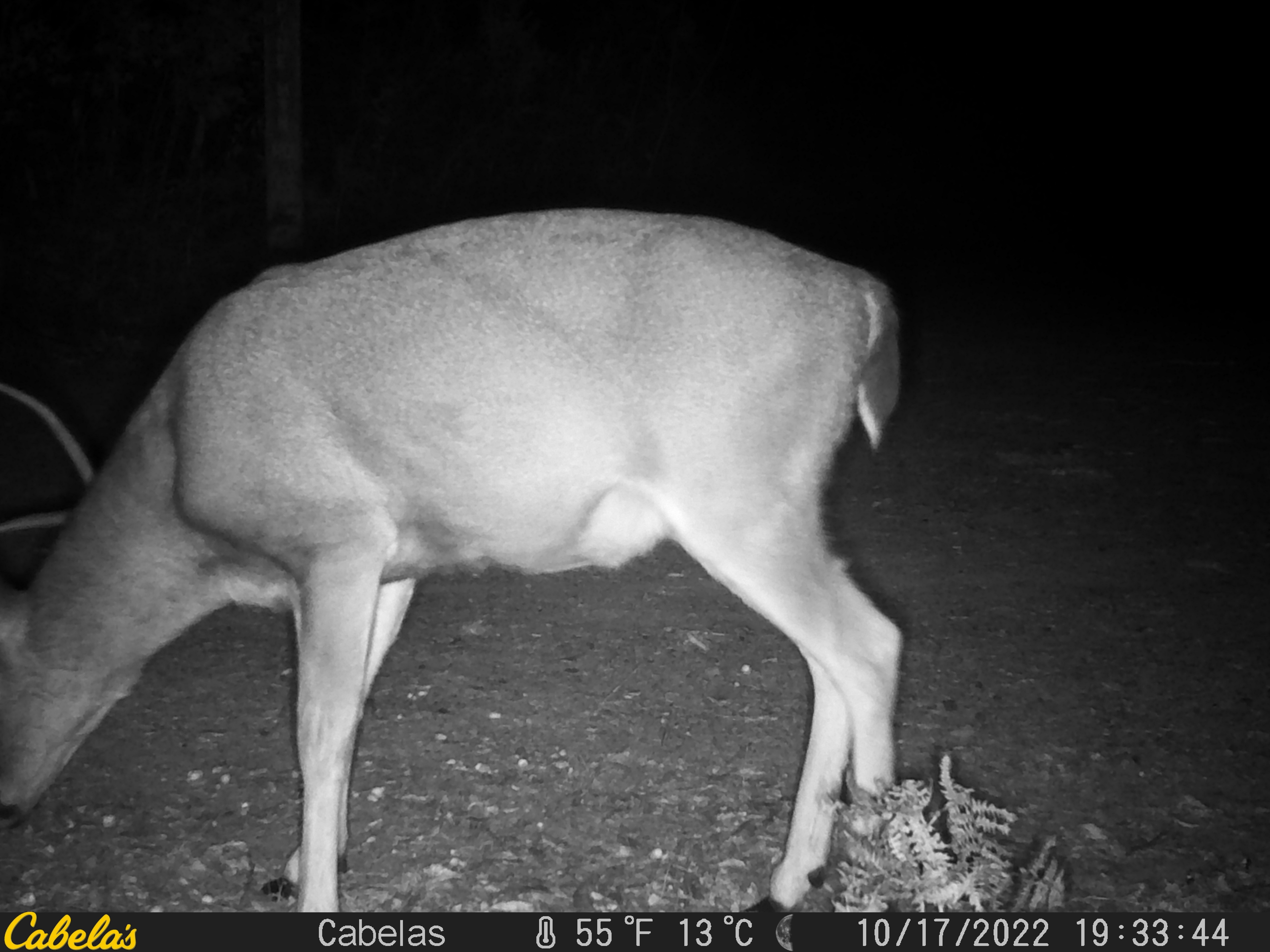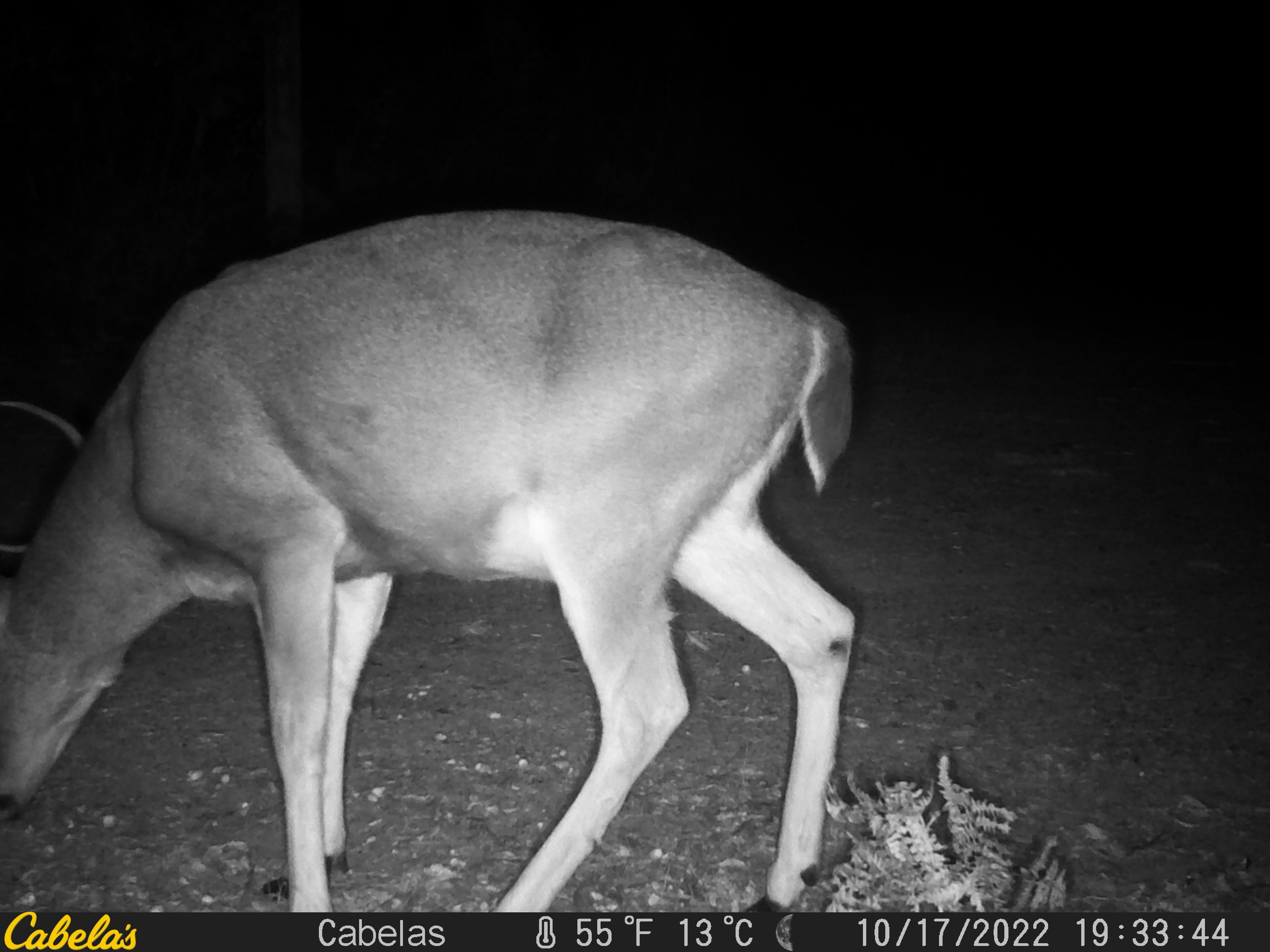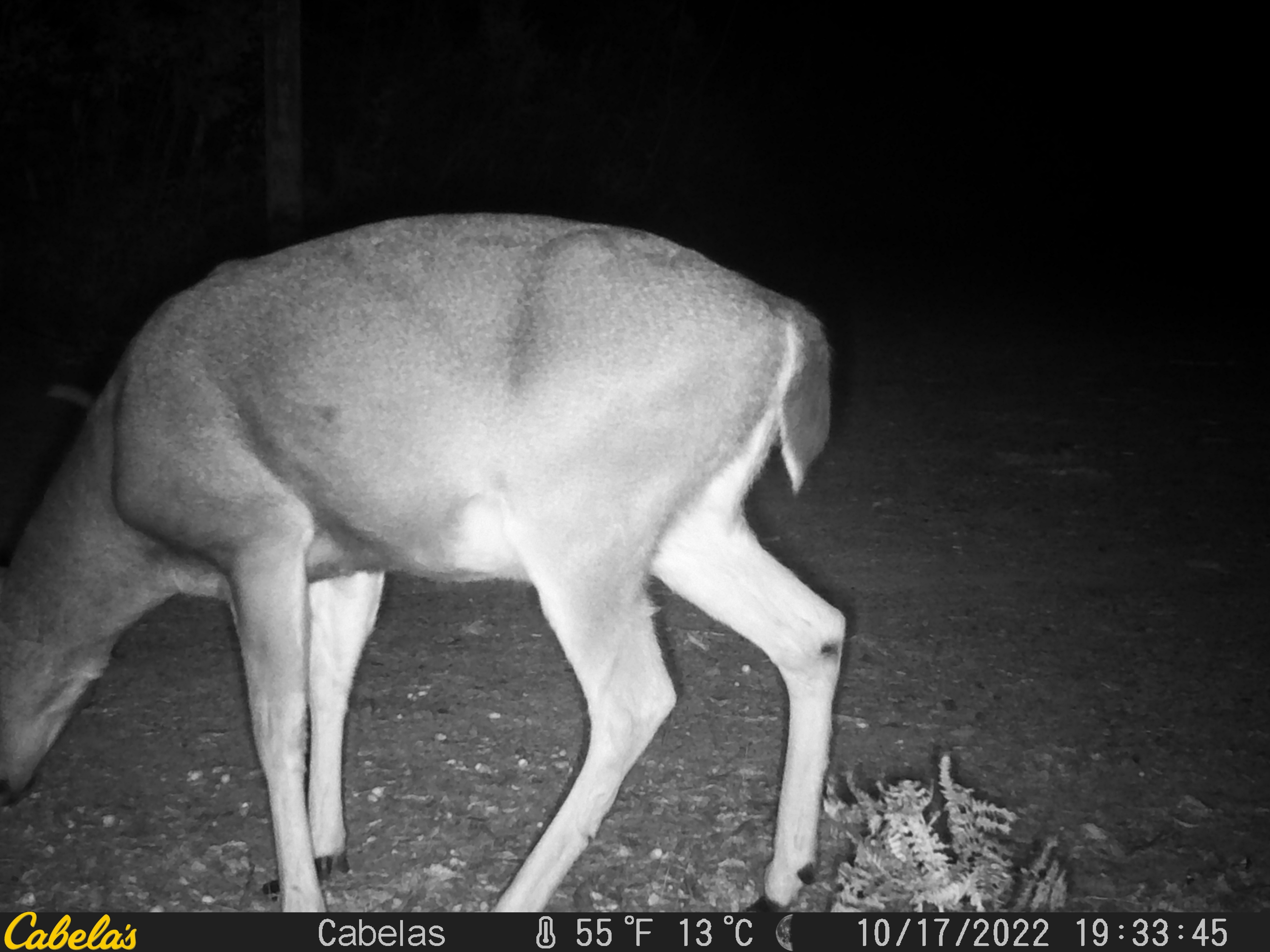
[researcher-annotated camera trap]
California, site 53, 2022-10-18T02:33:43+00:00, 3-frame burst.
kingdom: Animalia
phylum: Chordata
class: Mammalia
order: Artiodactyla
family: Cervidae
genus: Odocoileus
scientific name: Odocoileus hemionus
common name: mule deer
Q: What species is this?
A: Mule deer (Odocoileus hemionus).